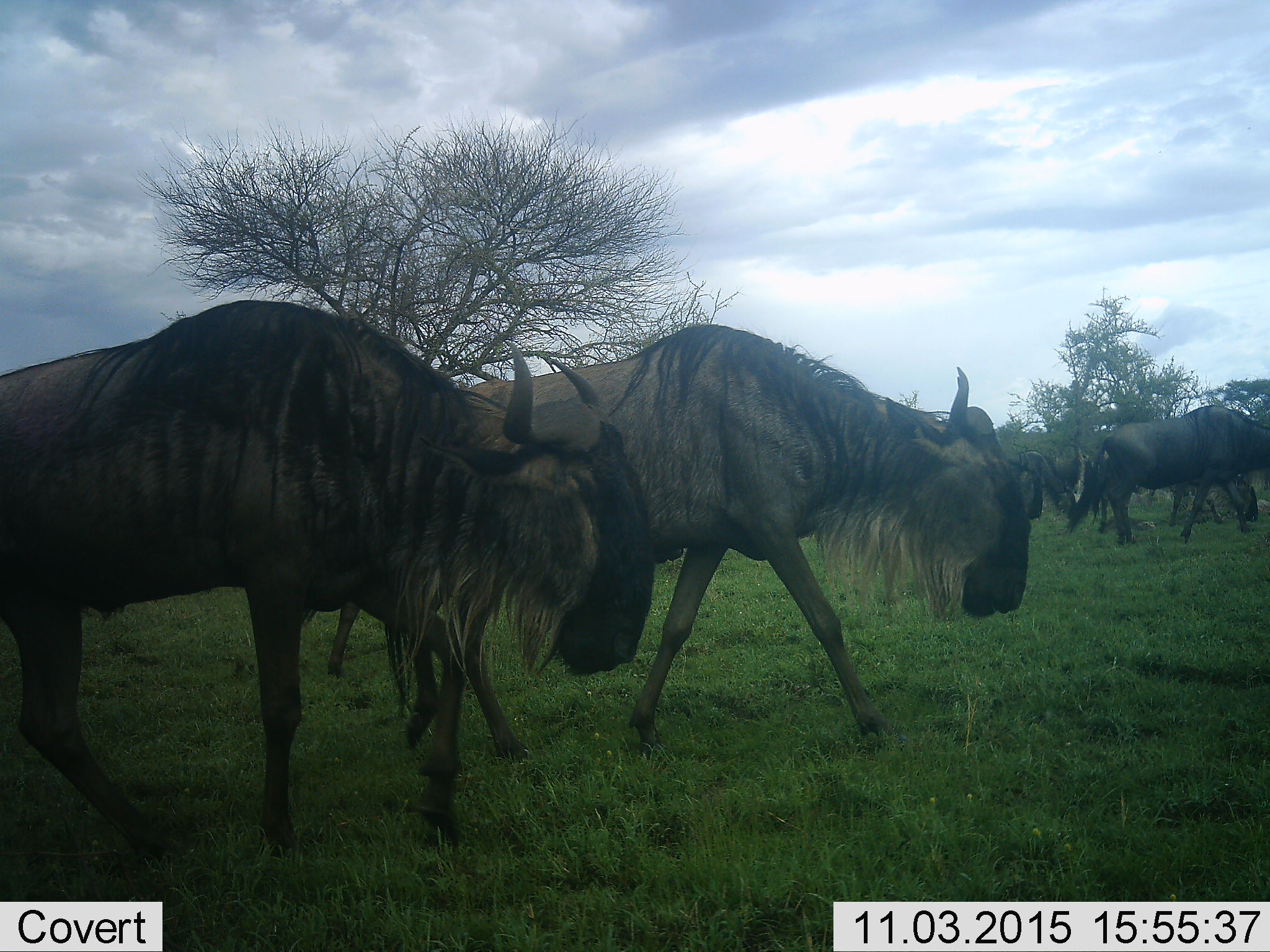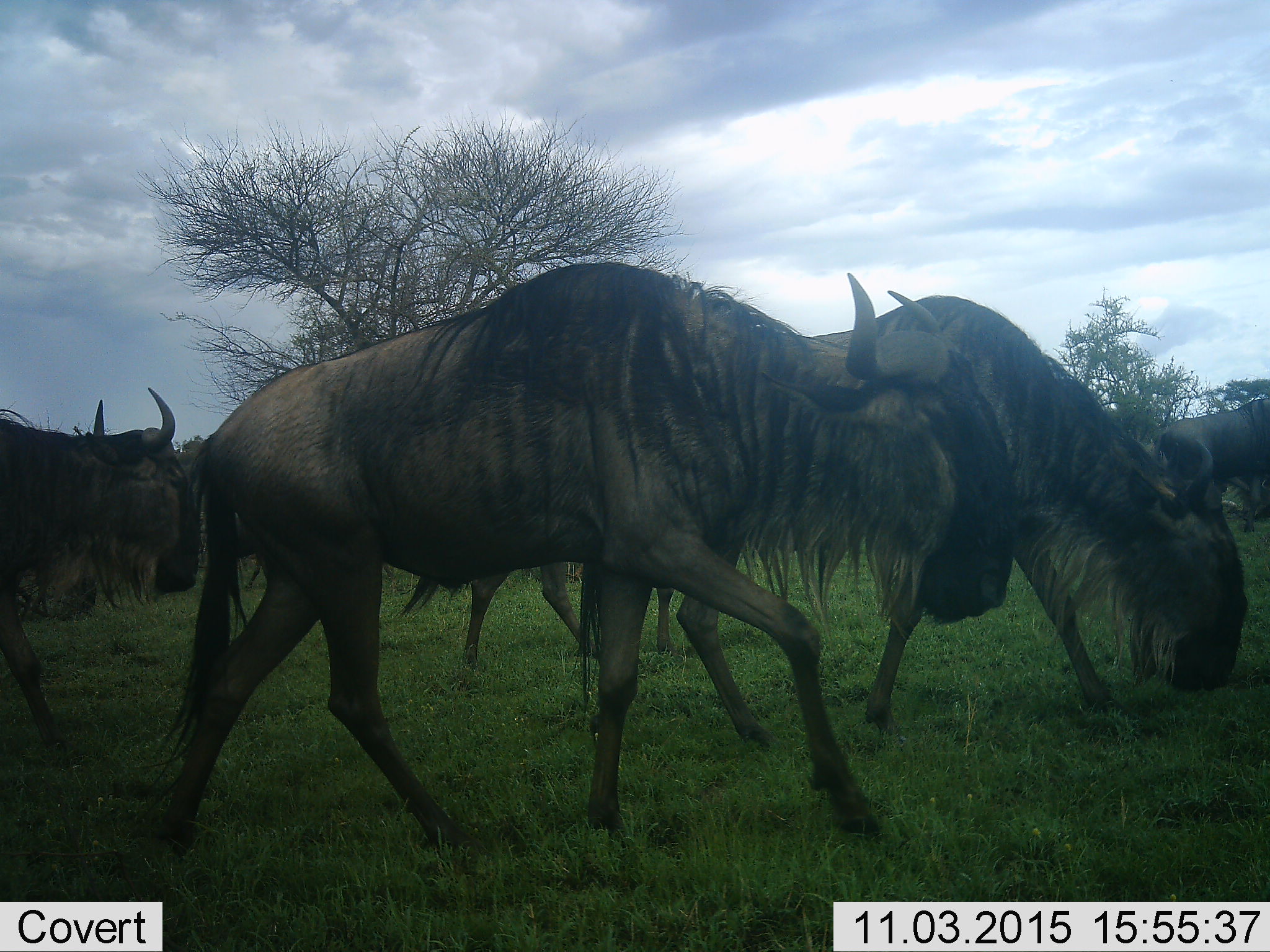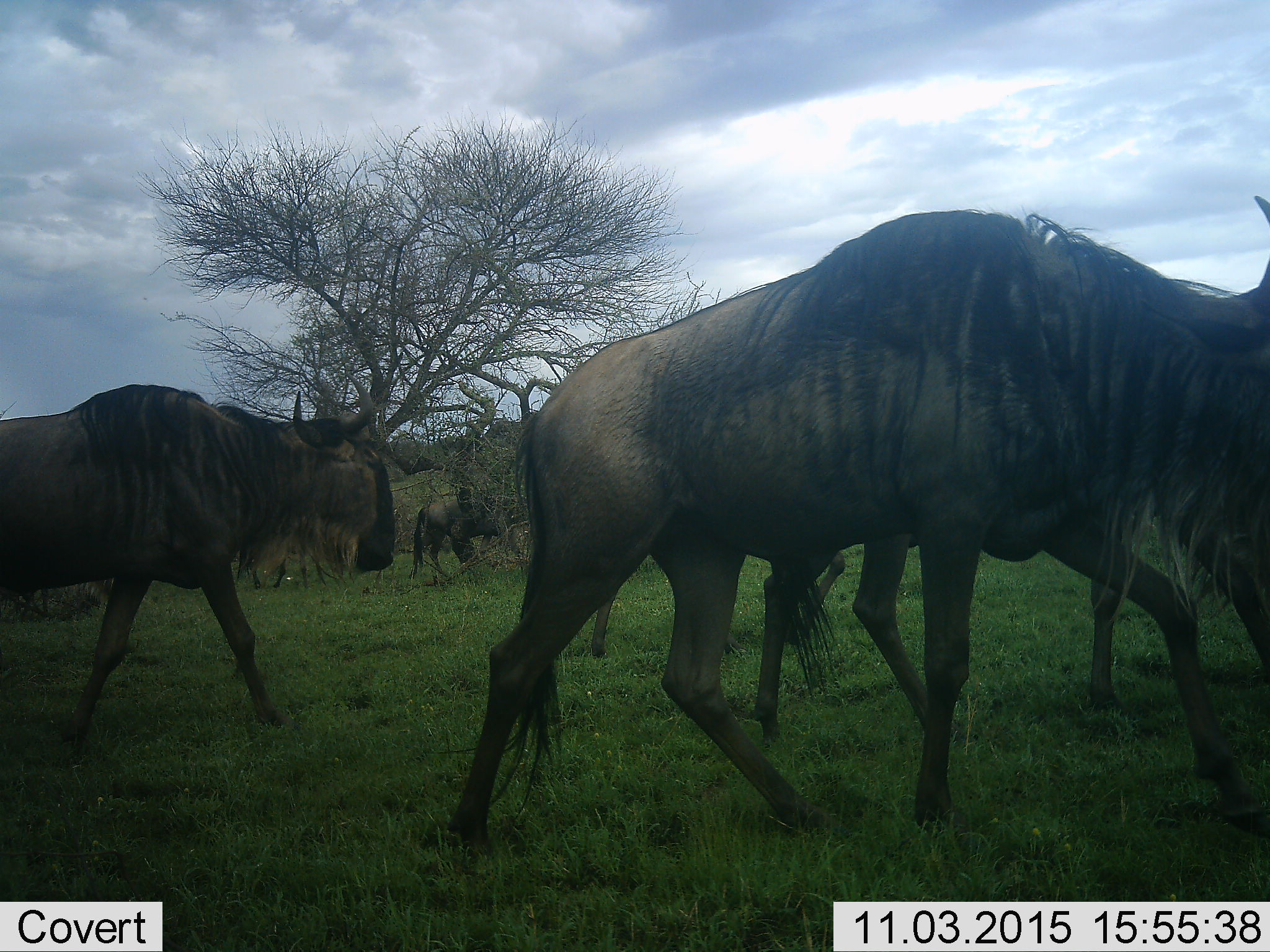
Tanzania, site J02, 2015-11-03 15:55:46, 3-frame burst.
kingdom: Animalia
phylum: Chordata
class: Mammalia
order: Artiodactyla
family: Bovidae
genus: Connochaetes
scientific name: Connochaetes taurinus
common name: blue wildebeest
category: wildebeest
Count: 11-50.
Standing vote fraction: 10%.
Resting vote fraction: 10%.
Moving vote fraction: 100%.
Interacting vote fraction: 10%.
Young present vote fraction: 10%.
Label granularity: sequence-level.